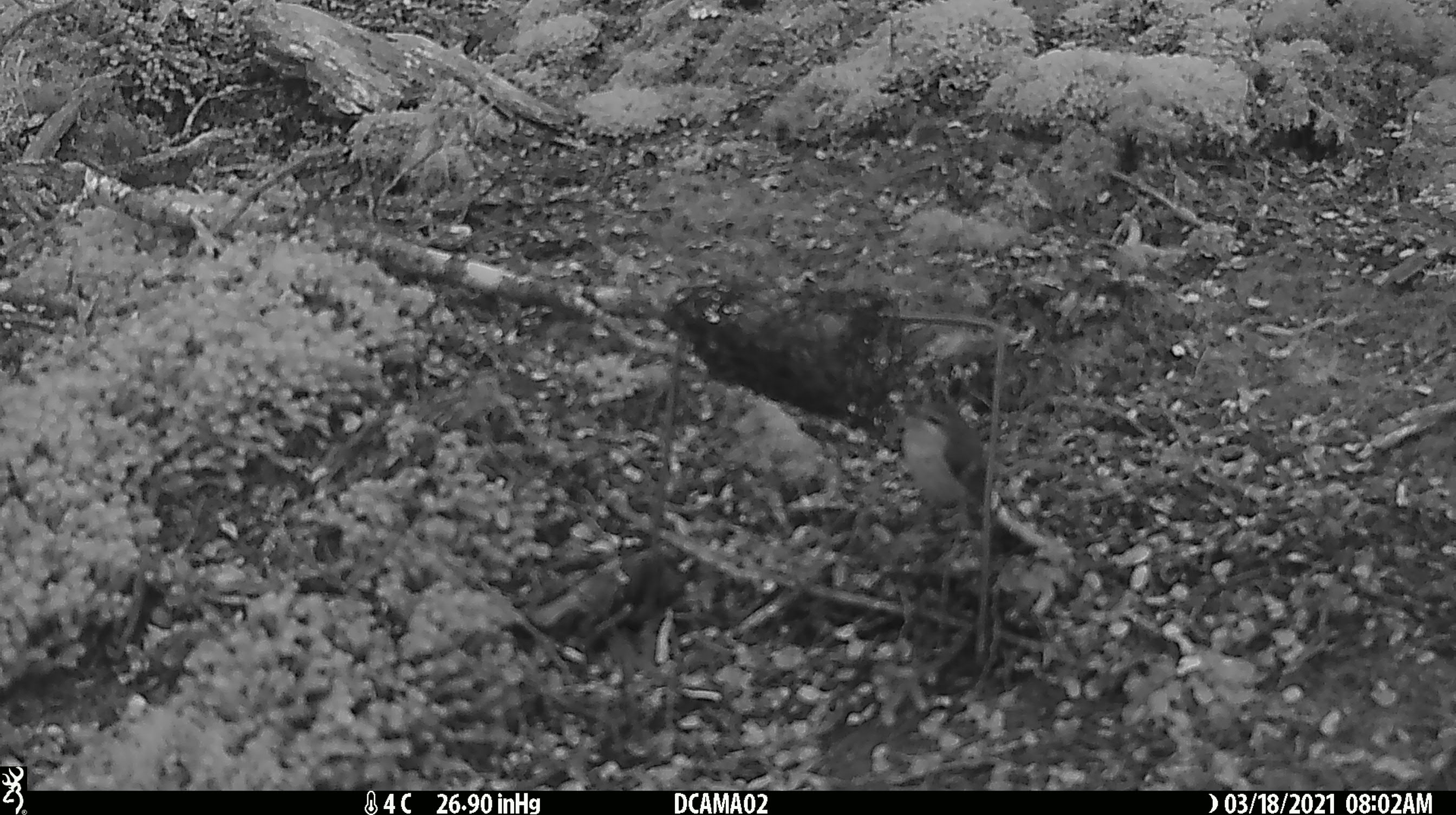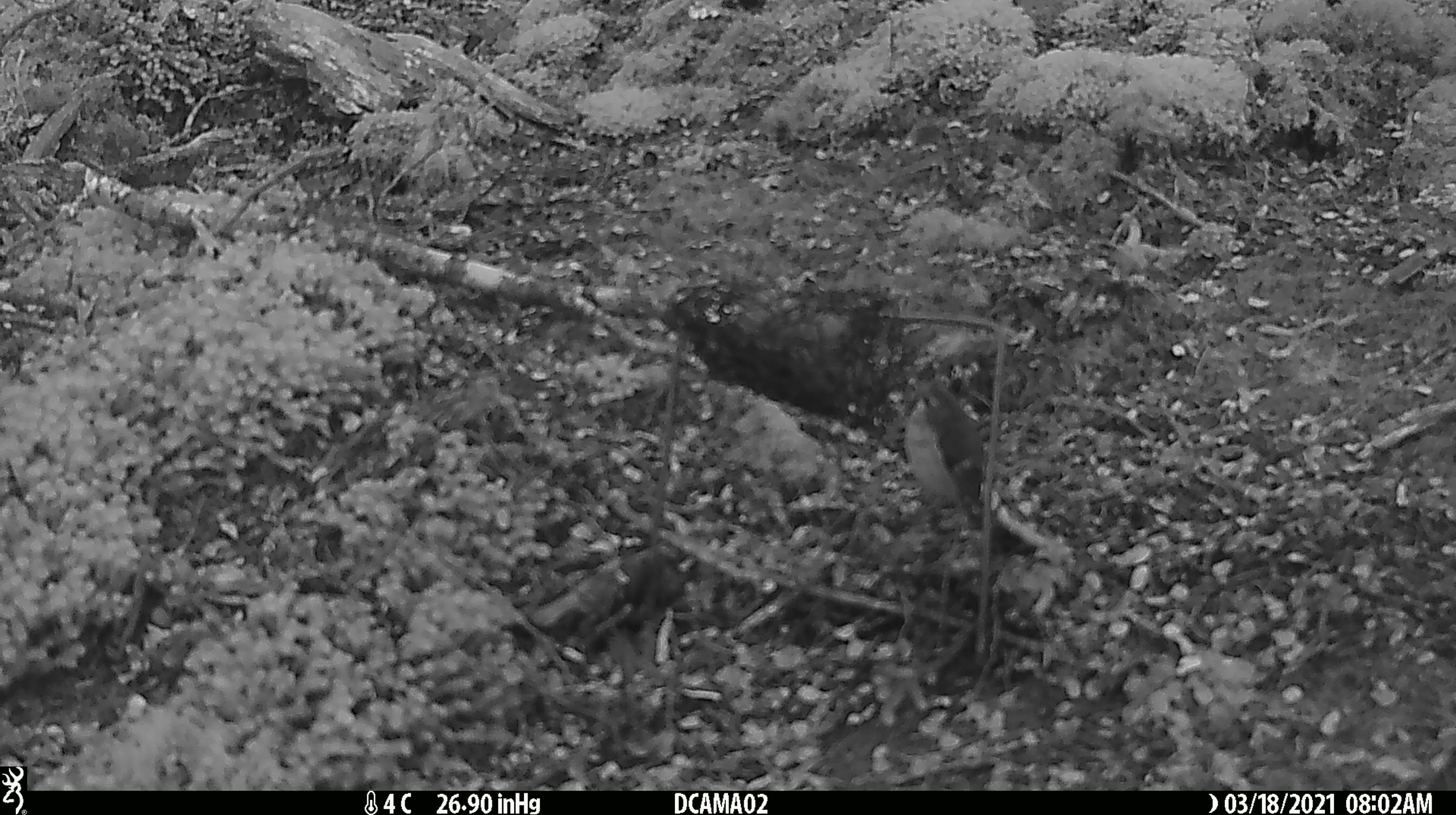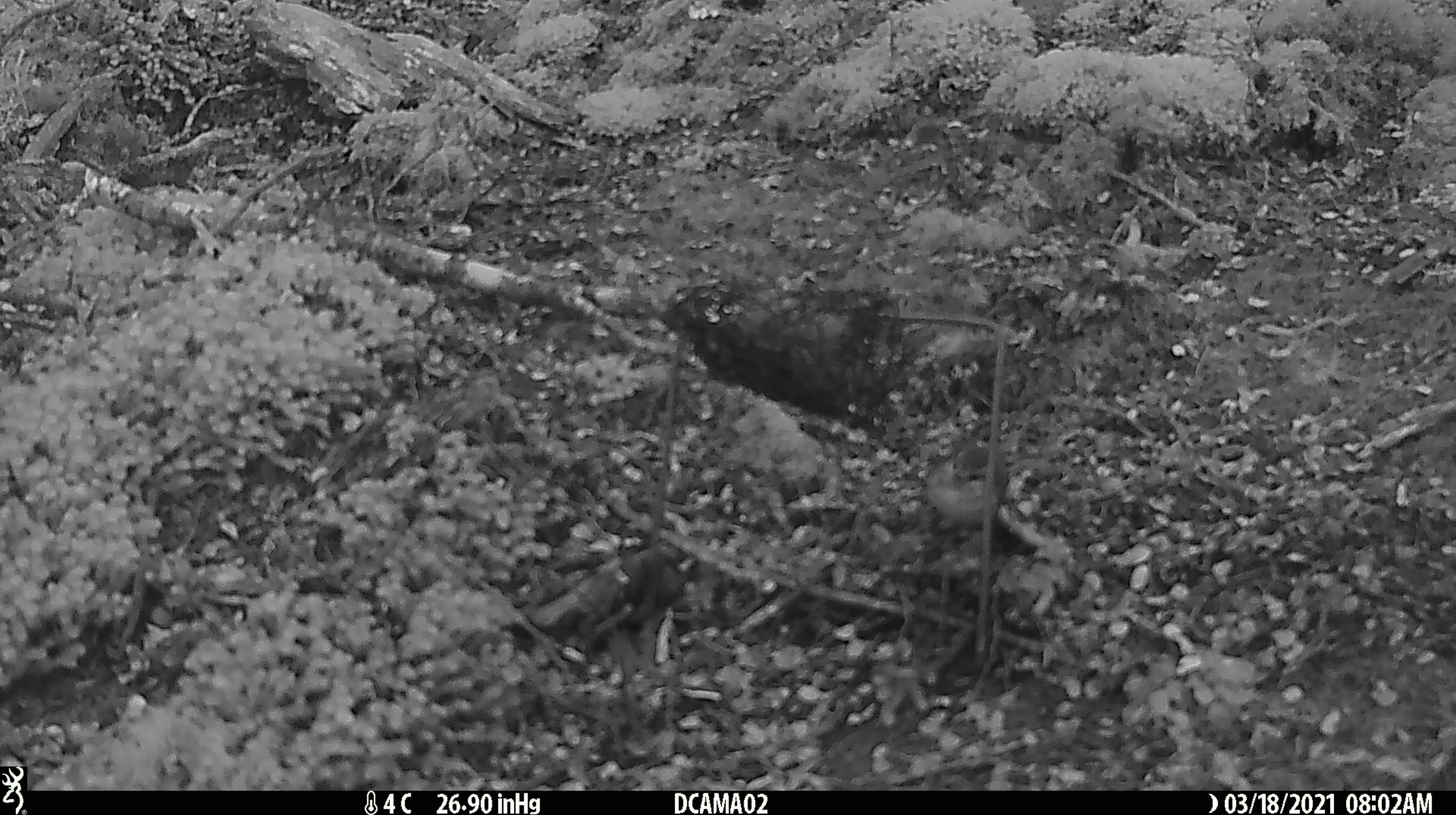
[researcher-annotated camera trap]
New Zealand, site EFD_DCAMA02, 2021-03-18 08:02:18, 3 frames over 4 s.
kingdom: Animalia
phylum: Chordata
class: Aves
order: Passeriformes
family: Acanthisittidae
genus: Acanthisitta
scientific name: Acanthisitta chloris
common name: rifleman